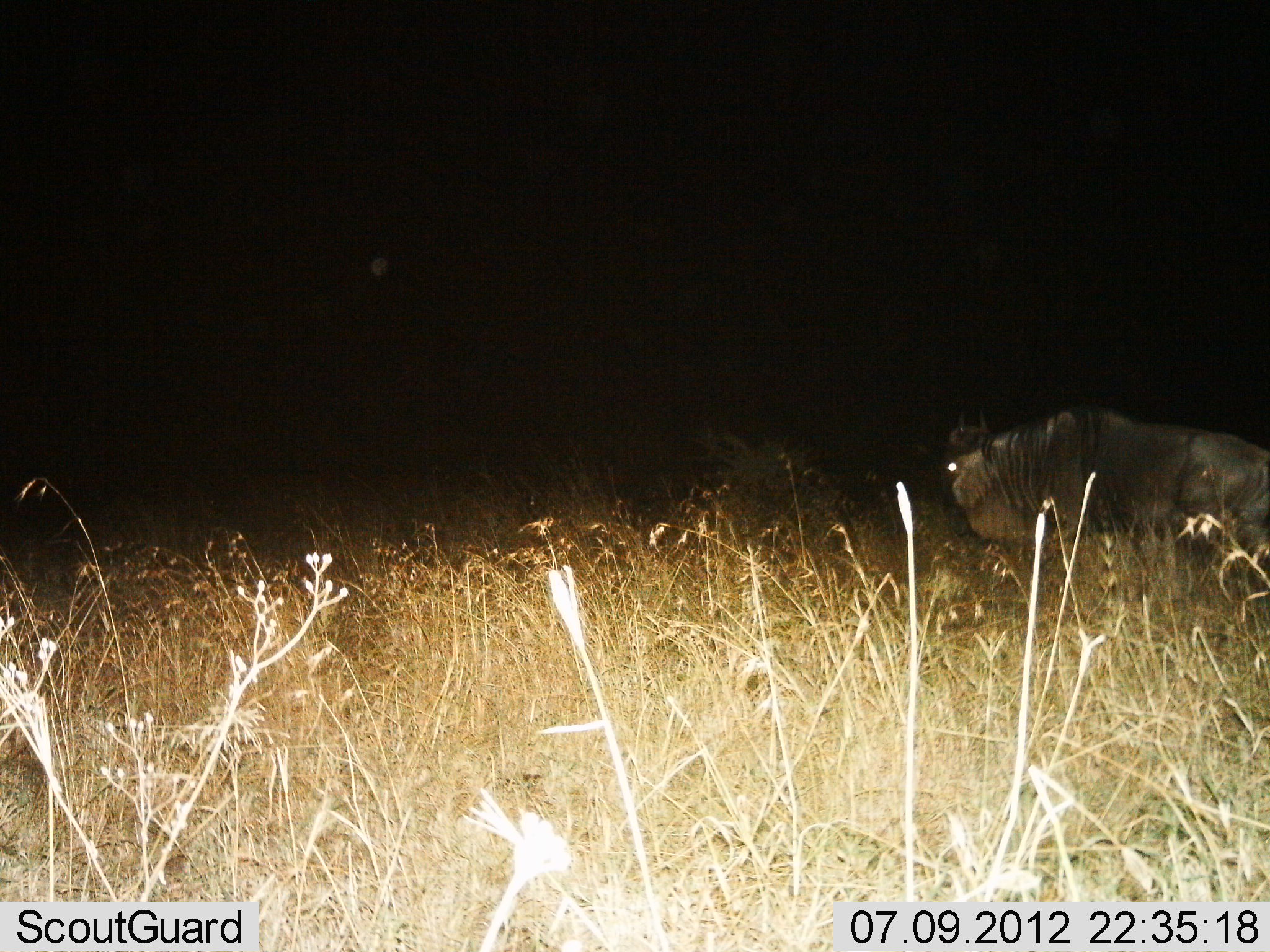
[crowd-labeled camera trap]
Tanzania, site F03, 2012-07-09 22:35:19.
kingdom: Animalia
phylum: Chordata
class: Mammalia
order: Artiodactyla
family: Bovidae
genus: Connochaetes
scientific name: Connochaetes taurinus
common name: blue wildebeest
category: wildebeest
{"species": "wildebeest (blue wildebeest) (Connochaetes taurinus)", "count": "1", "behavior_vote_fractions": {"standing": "40%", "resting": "0%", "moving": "60%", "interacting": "0%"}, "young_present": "0%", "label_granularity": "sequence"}